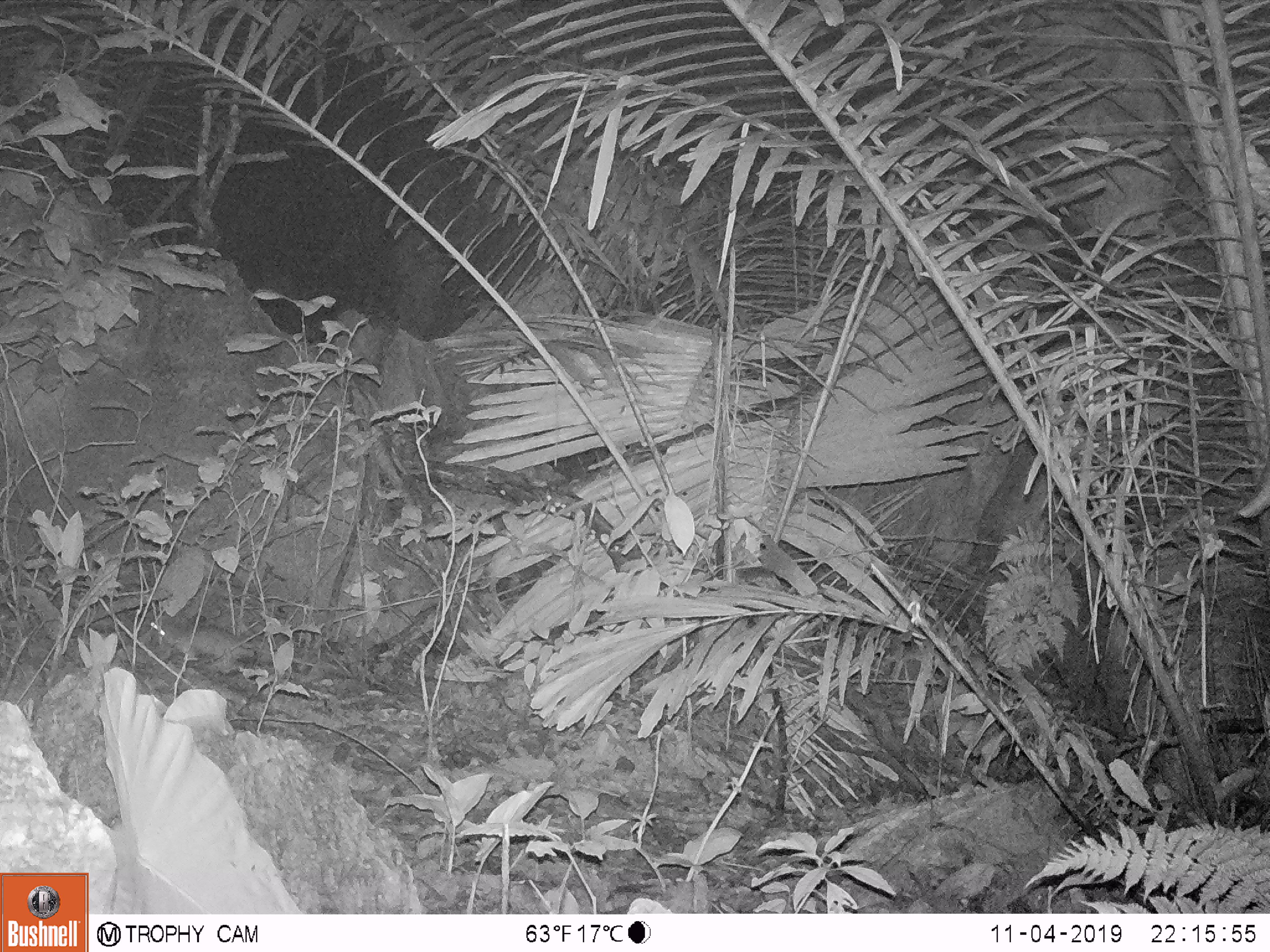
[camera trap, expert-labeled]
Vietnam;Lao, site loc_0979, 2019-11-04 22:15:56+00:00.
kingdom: Animalia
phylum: Chordata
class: Mammalia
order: Rodentia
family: Muridae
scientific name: Muridae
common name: old-world mice and rats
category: unidentified murid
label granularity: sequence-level